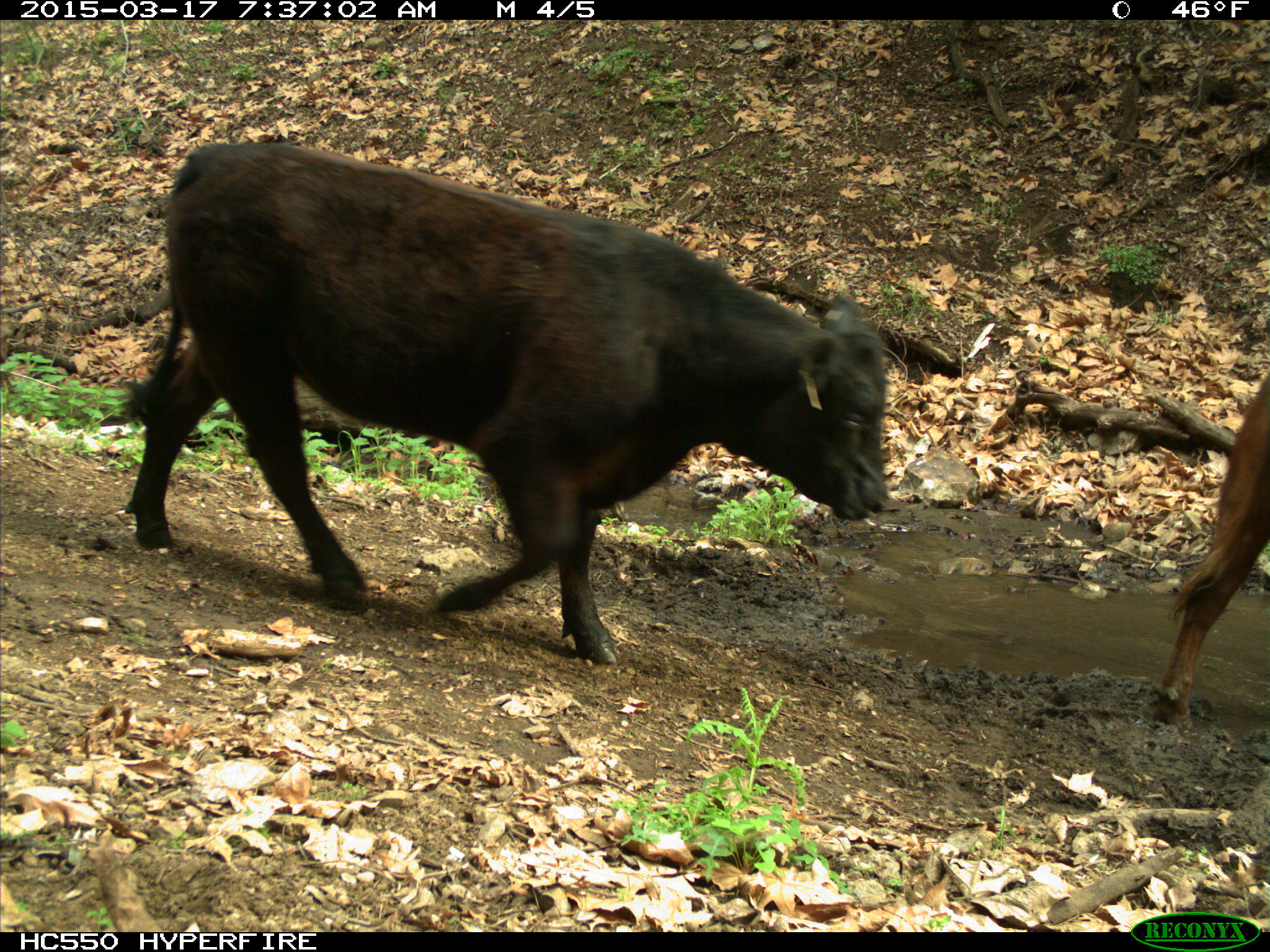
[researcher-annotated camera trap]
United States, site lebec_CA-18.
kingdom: Animalia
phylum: Chordata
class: Mammalia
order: Artiodactyla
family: Bovidae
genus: Bos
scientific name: Bos taurus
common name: domestic cow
Bos taurus (domestic cow).